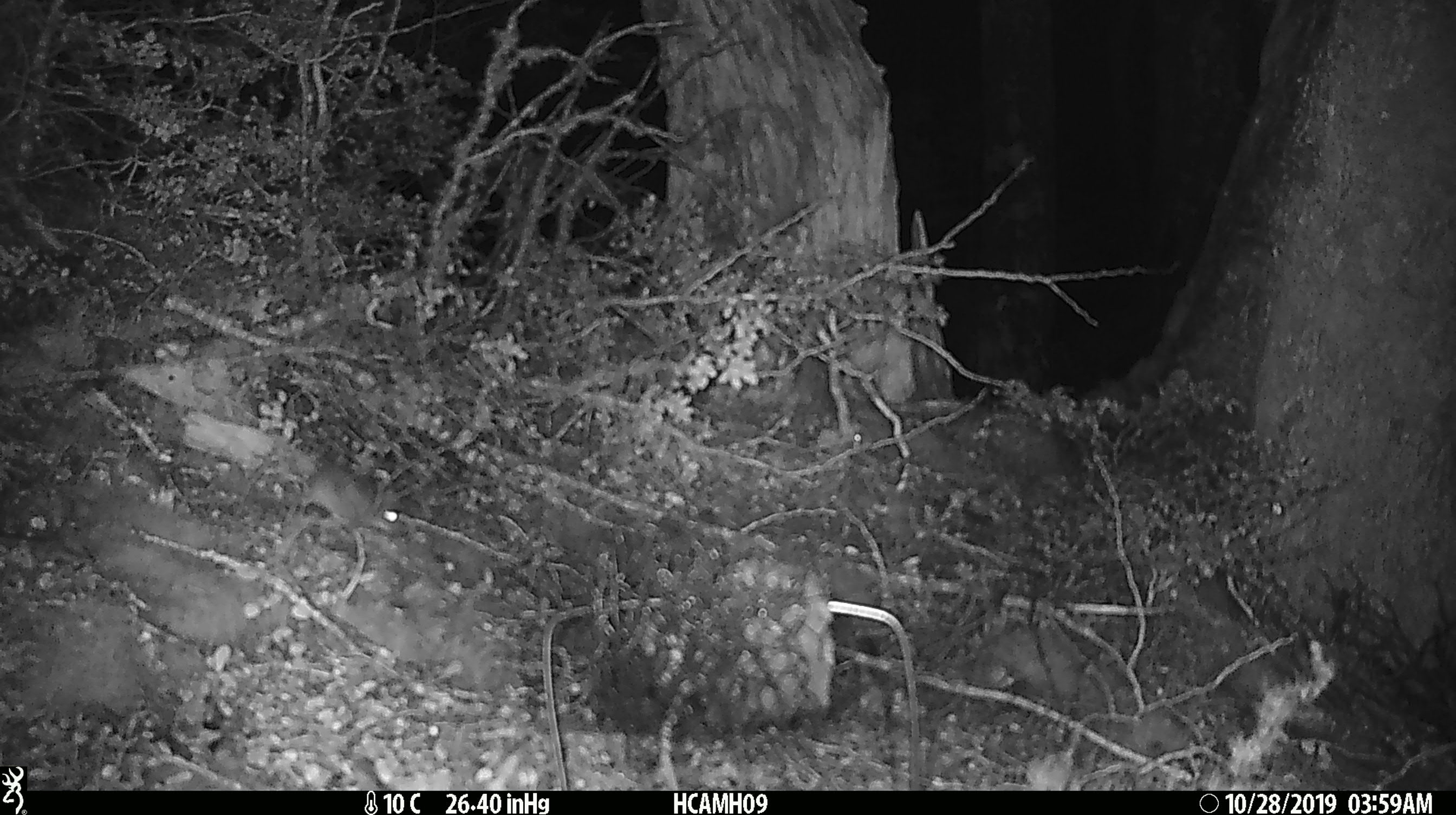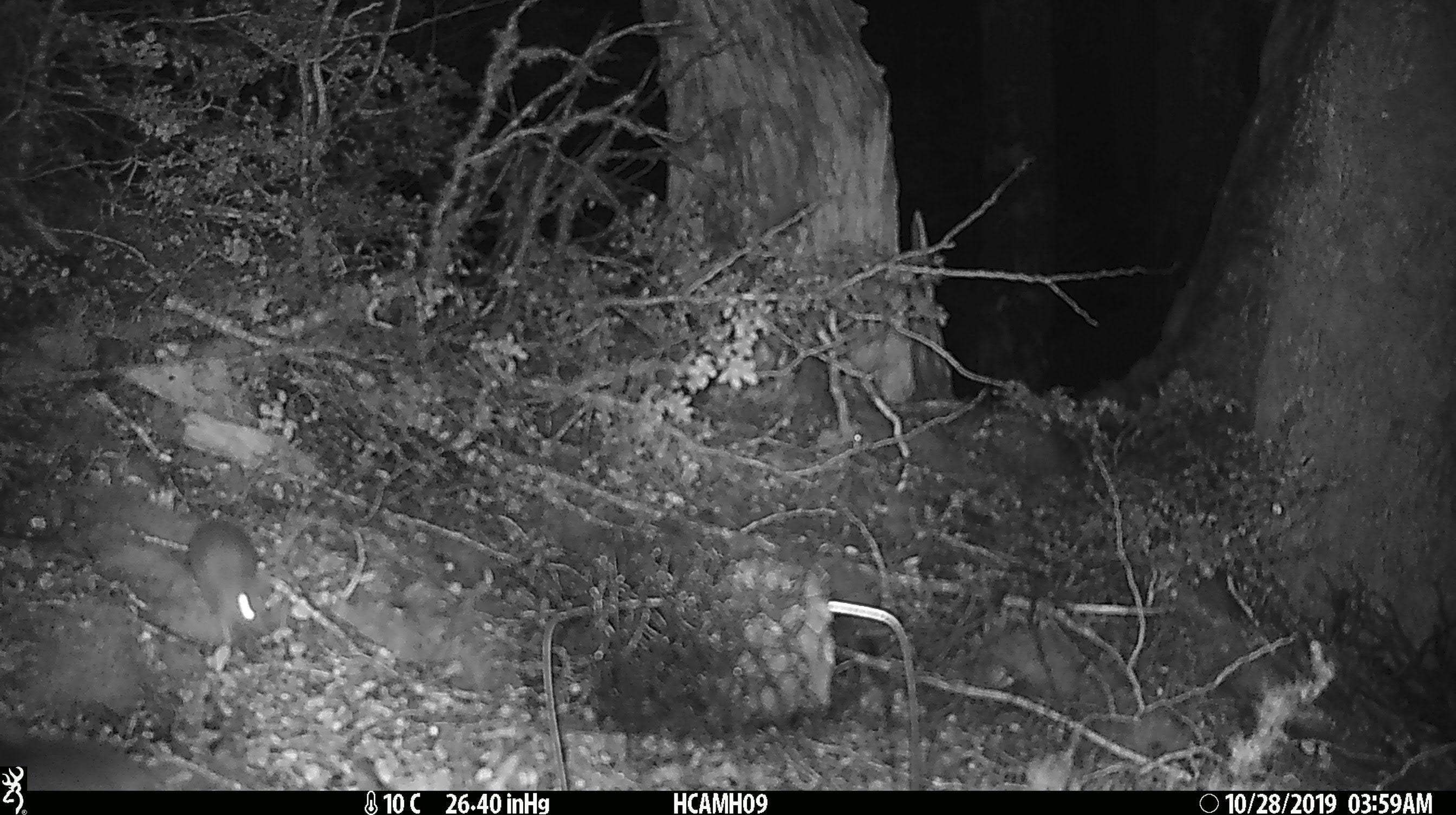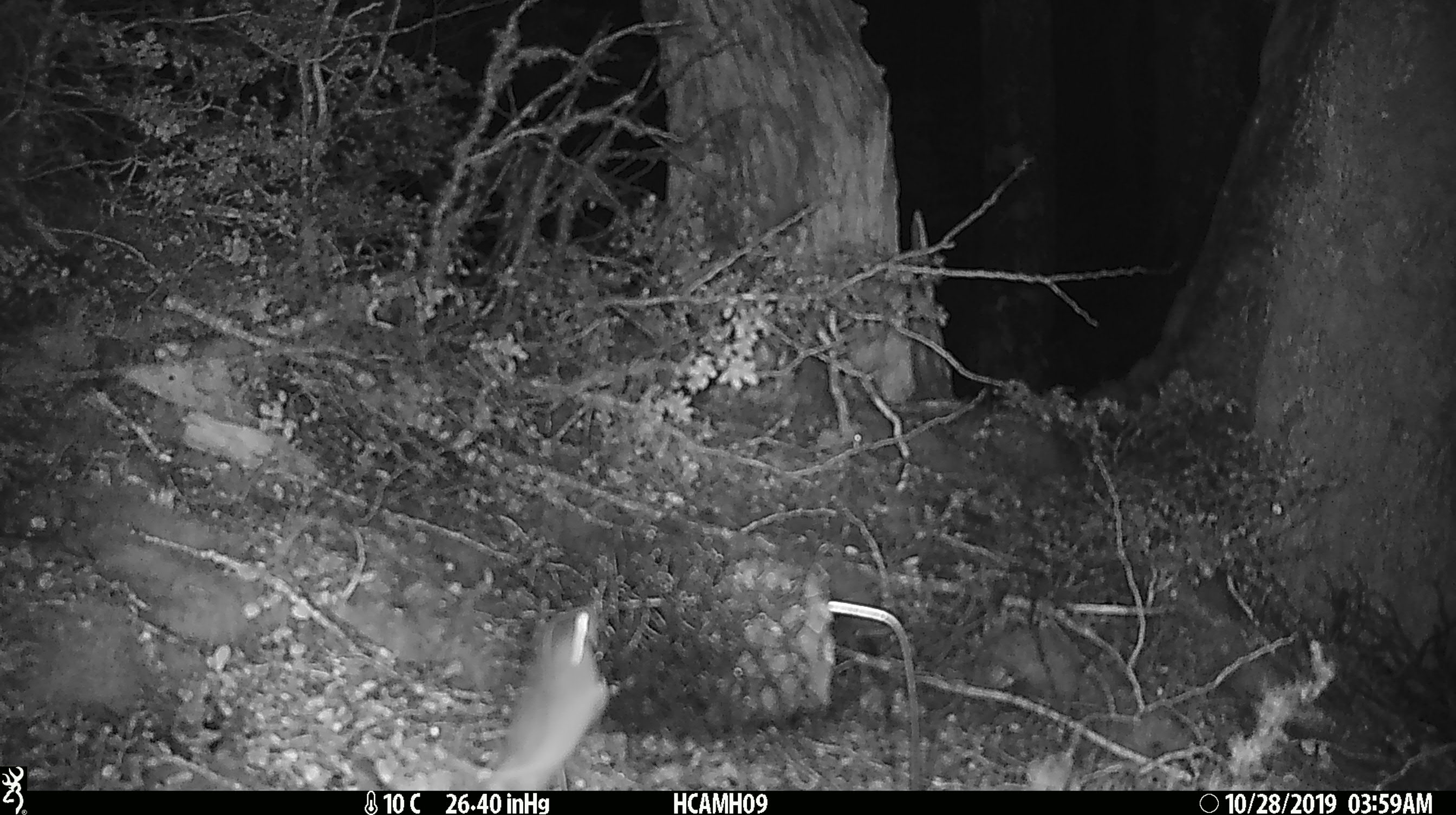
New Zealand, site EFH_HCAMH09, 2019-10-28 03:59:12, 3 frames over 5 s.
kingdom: Animalia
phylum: Chordata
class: Mammalia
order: Rodentia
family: Muridae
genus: Mus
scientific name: Mus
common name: mouse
Mouse (Mus).